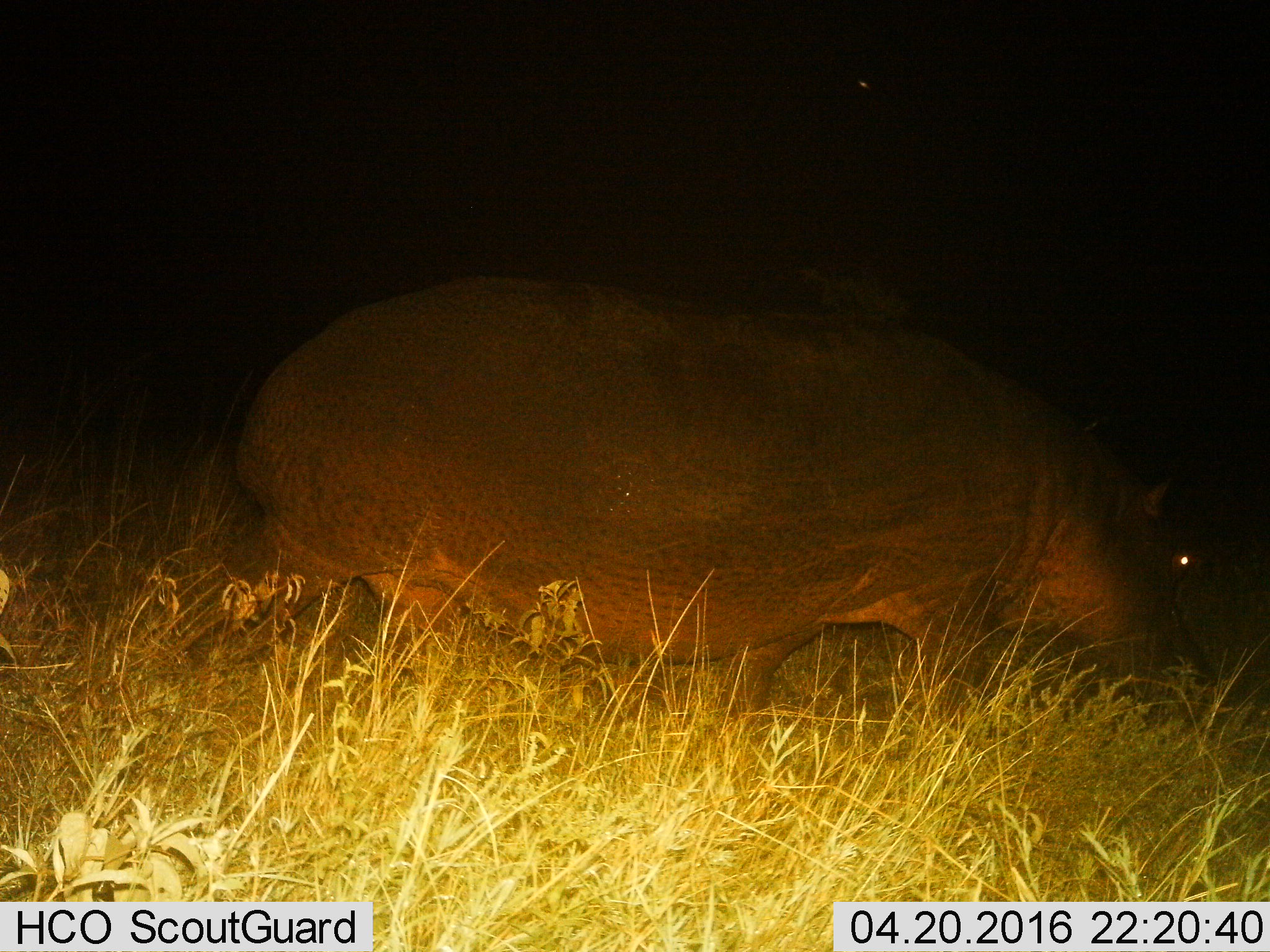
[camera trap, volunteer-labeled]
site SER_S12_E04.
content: unidentified animal